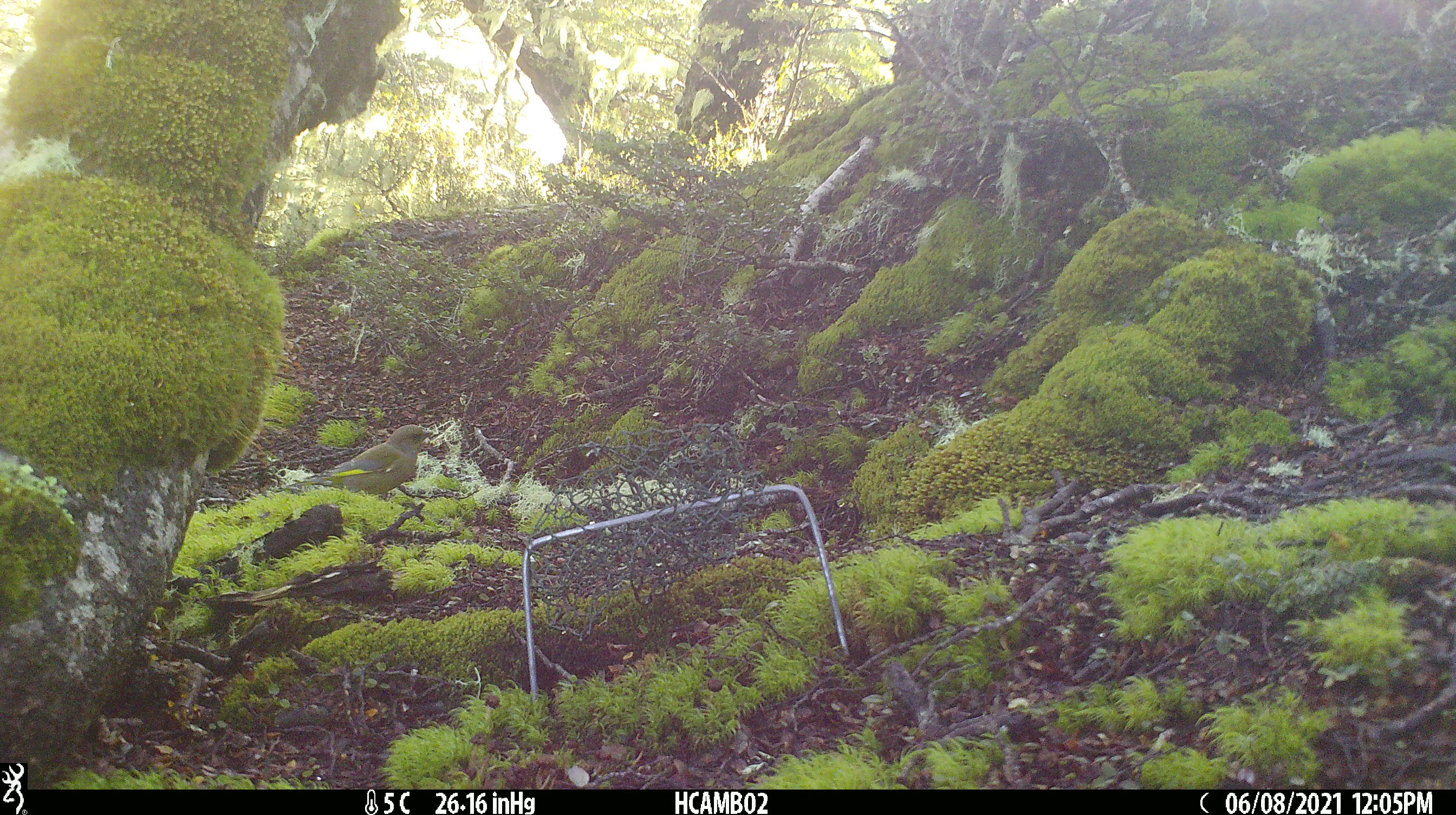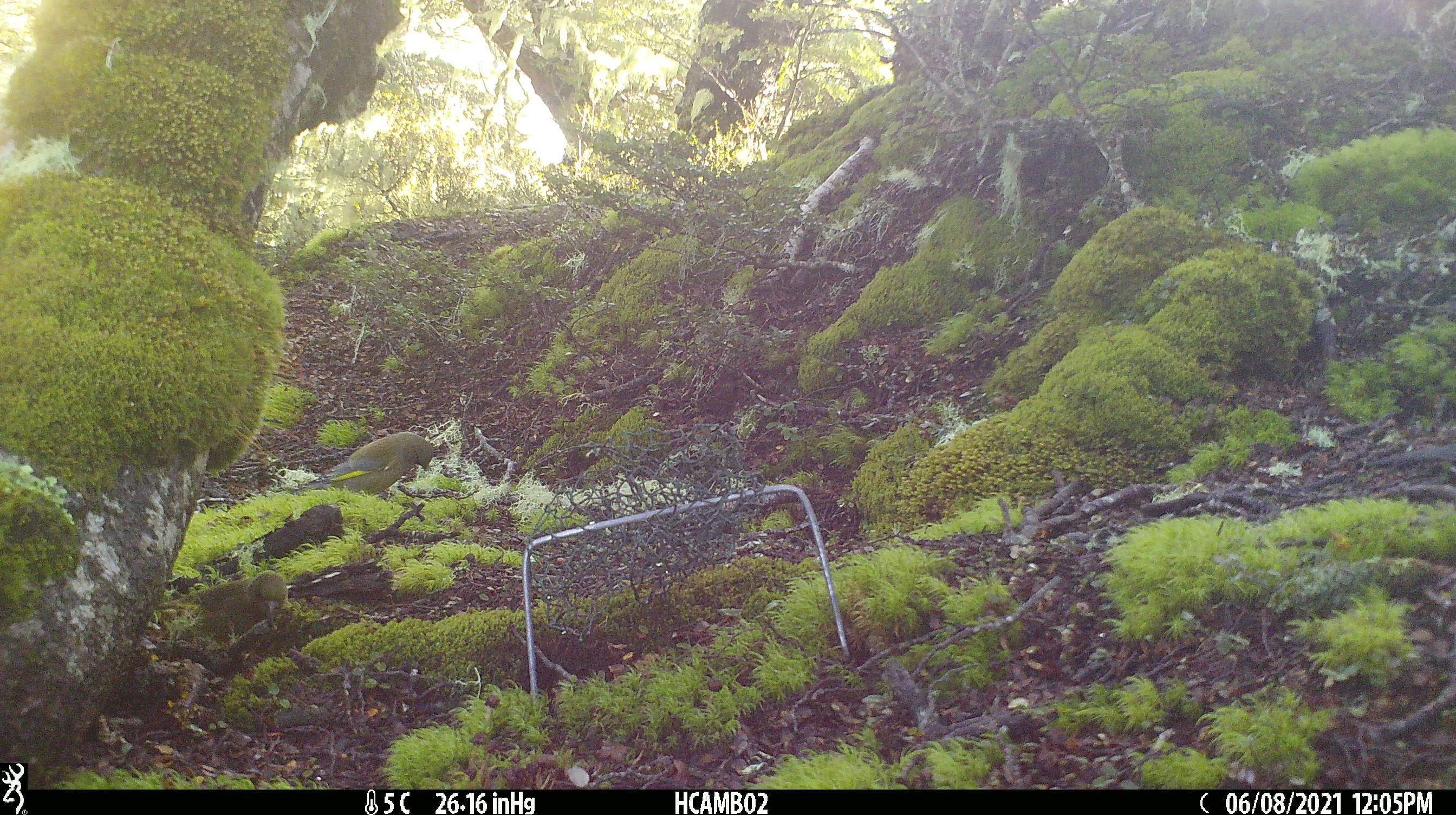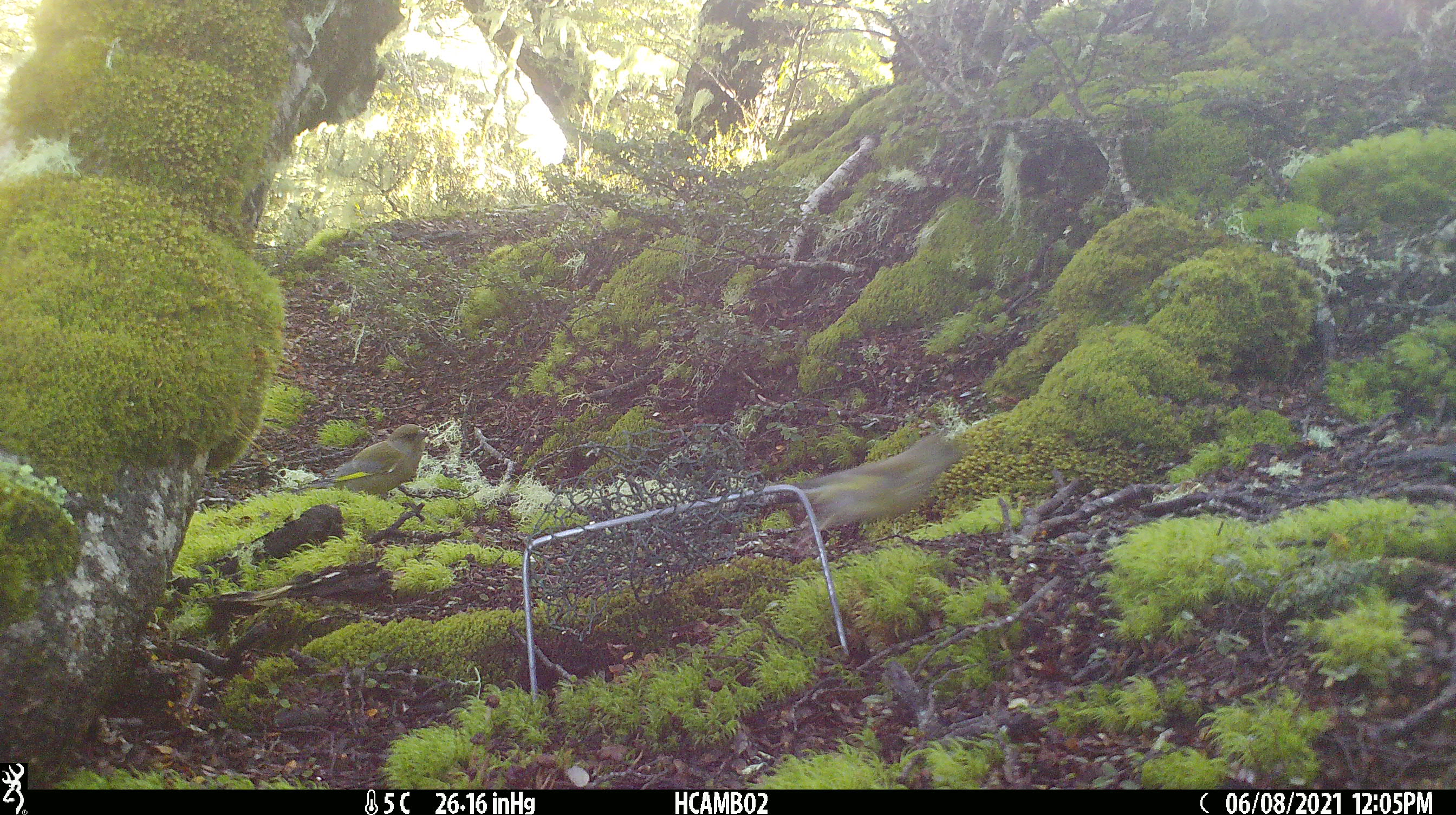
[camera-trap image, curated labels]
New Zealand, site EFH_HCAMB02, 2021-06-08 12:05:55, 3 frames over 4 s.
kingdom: Animalia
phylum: Chordata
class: Aves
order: Passeriformes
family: Fringillidae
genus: Chloris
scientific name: Chloris chloris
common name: greenfinch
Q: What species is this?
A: Greenfinch (Chloris chloris).